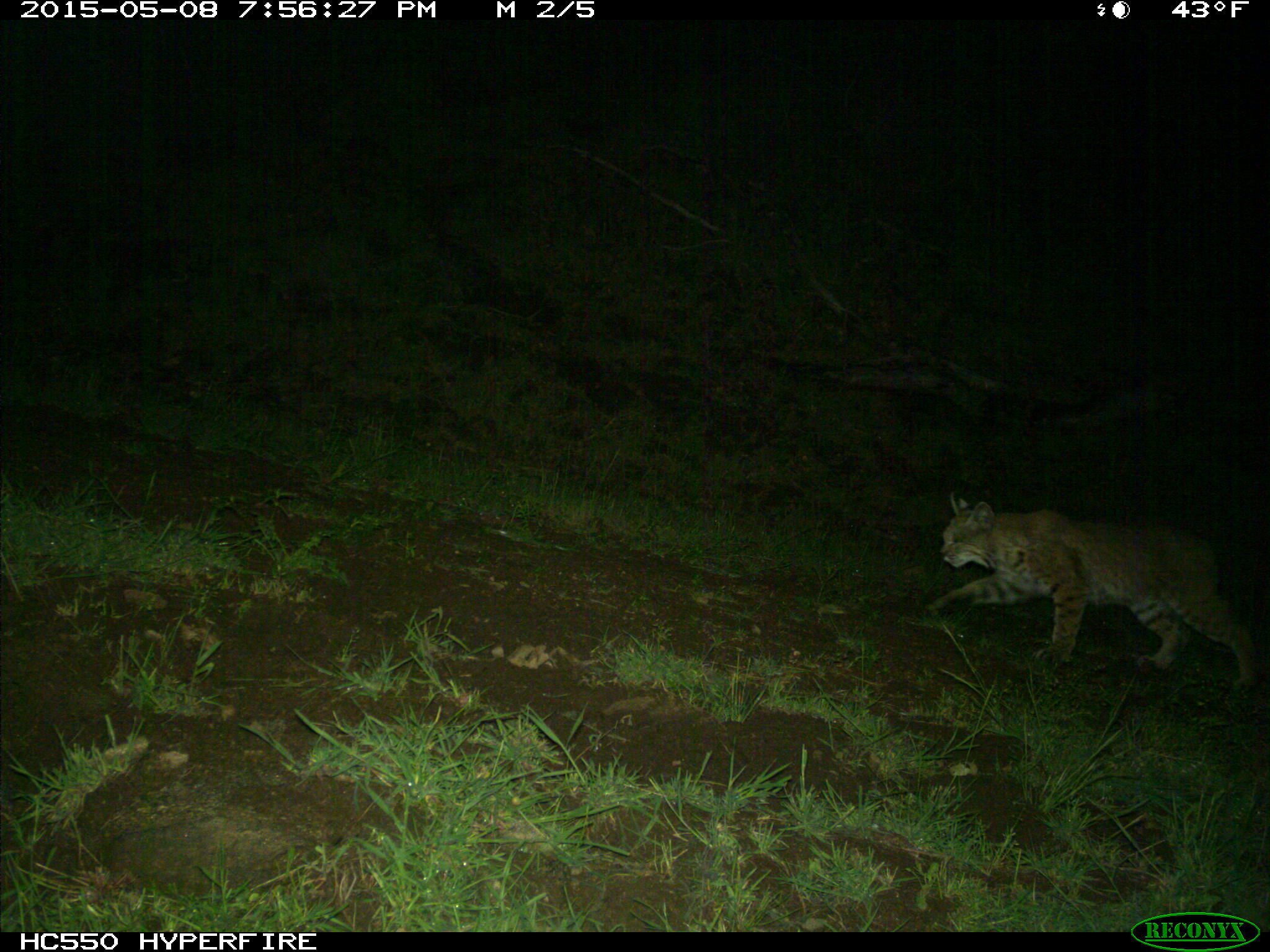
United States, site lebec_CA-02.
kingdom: Animalia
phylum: Chordata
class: Mammalia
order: Carnivora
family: Felidae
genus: Lynx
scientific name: Lynx rufus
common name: bobcat